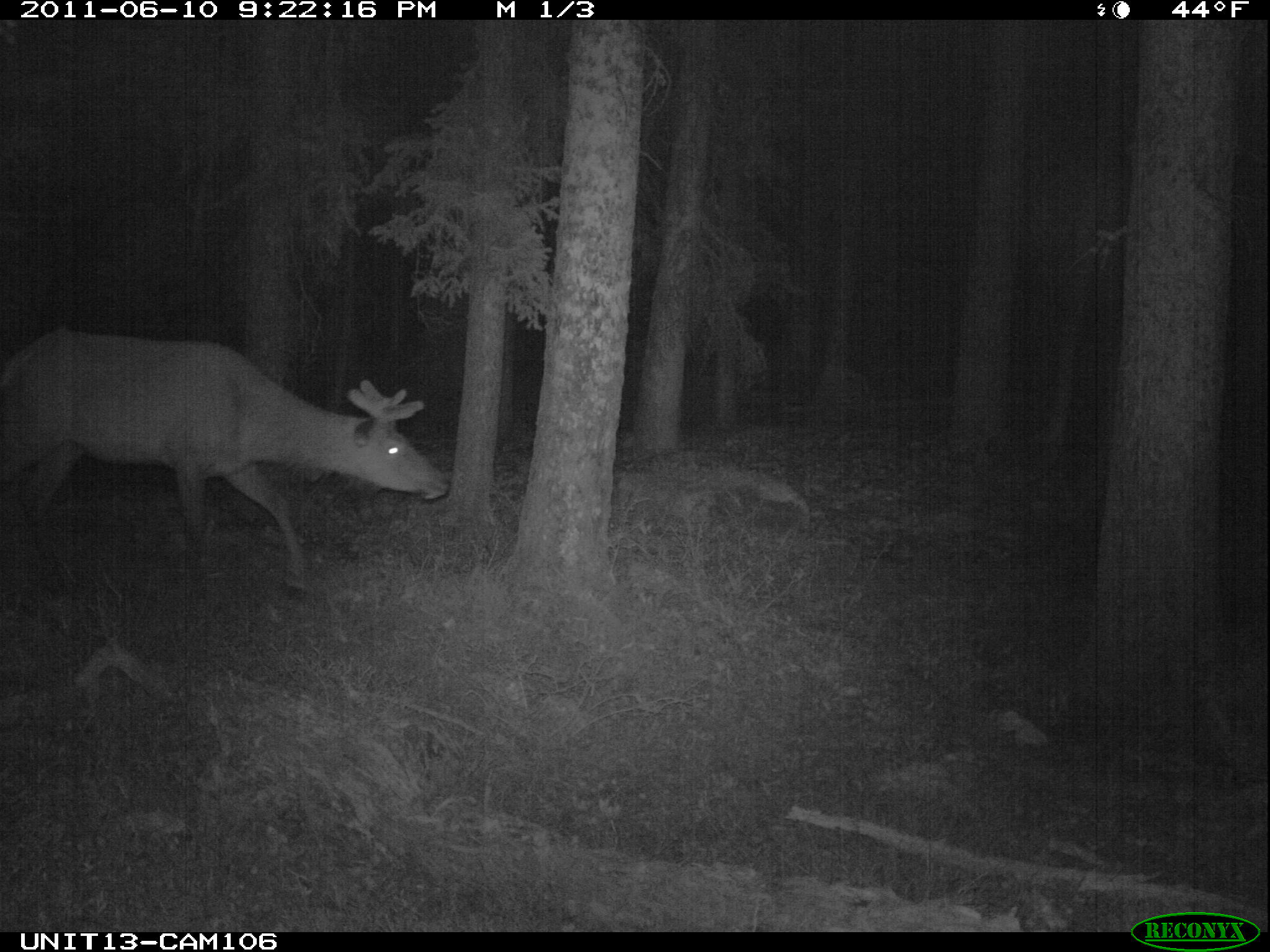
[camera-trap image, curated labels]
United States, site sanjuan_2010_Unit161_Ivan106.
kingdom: Animalia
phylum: Chordata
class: Mammalia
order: Artiodactyla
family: Cervidae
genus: Cervus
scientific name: Cervus elaphus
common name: red deer